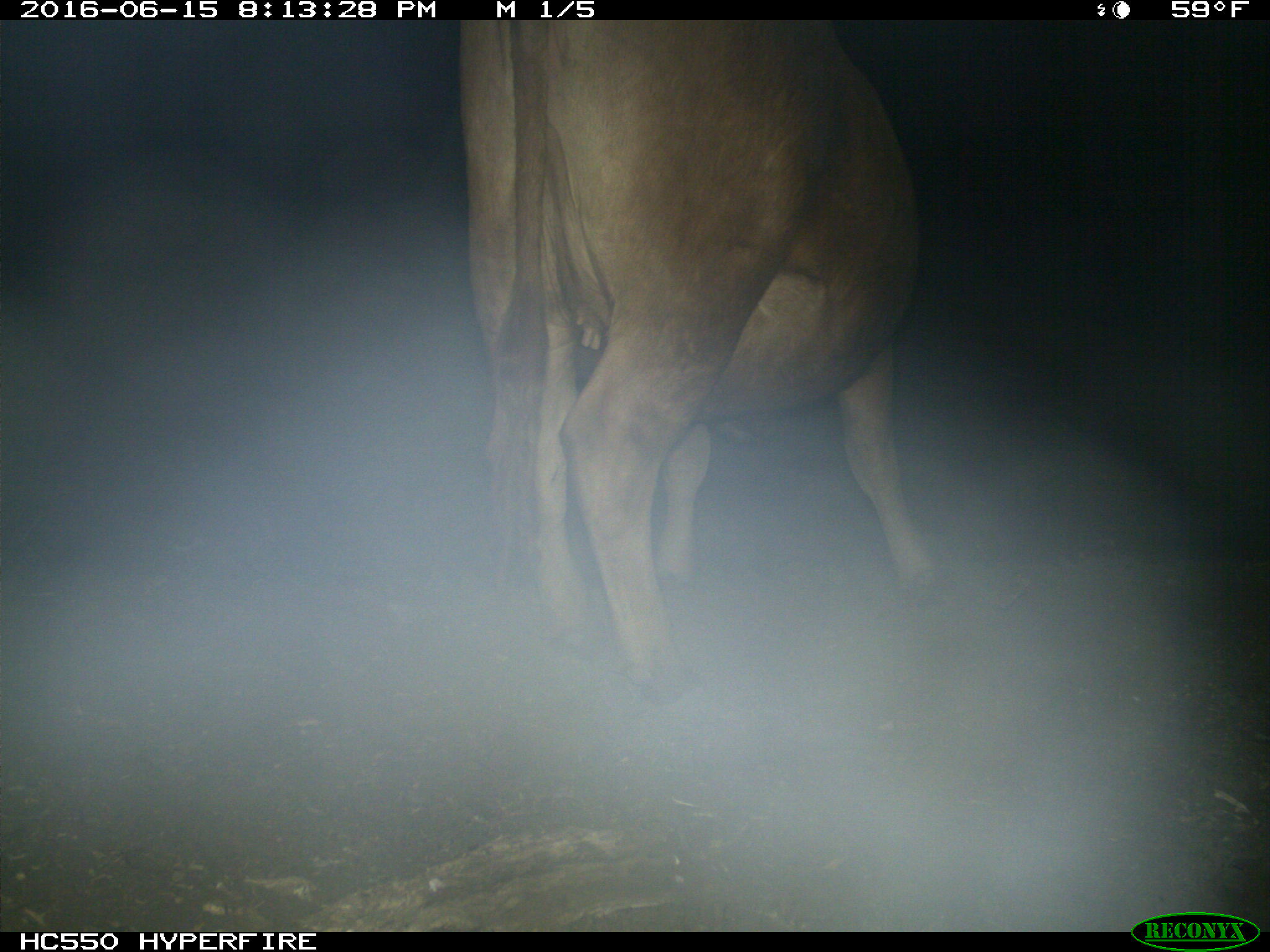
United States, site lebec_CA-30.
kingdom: Animalia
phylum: Chordata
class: Mammalia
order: Artiodactyla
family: Bovidae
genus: Bos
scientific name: Bos taurus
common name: domestic cow